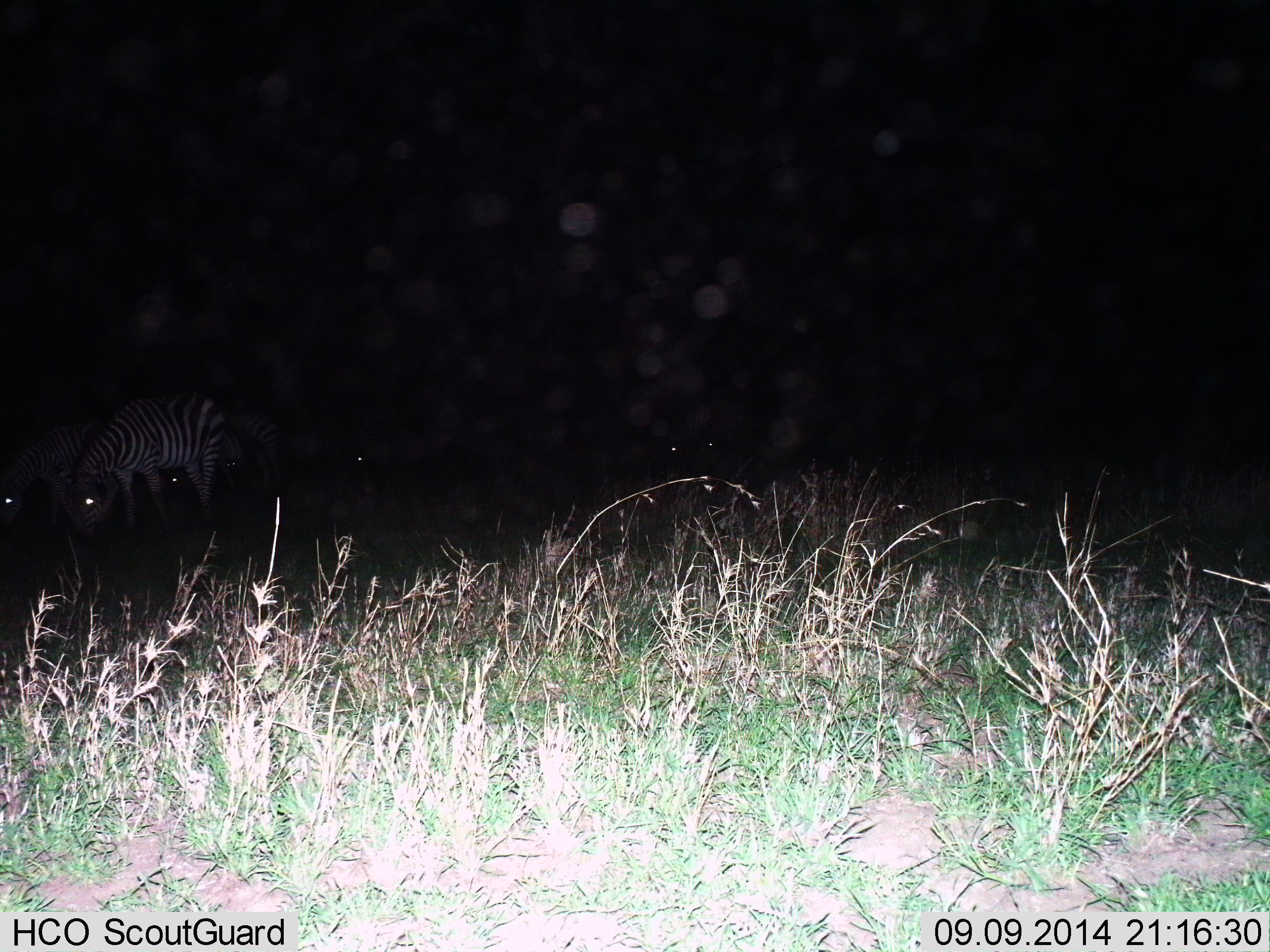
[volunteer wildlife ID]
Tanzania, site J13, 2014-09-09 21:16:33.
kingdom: Animalia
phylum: Chordata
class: Mammalia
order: Perissodactyla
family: Equidae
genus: Equus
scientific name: Equus quagga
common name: plains zebra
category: zebra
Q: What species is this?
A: Zebra (plains zebra) (Equus quagga).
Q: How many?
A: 3.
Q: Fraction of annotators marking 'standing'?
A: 30%.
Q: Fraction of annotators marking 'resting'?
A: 10%.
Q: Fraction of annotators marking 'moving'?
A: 10%.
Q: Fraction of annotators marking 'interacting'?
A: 0%.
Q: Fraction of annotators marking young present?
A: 0%.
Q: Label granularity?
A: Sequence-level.